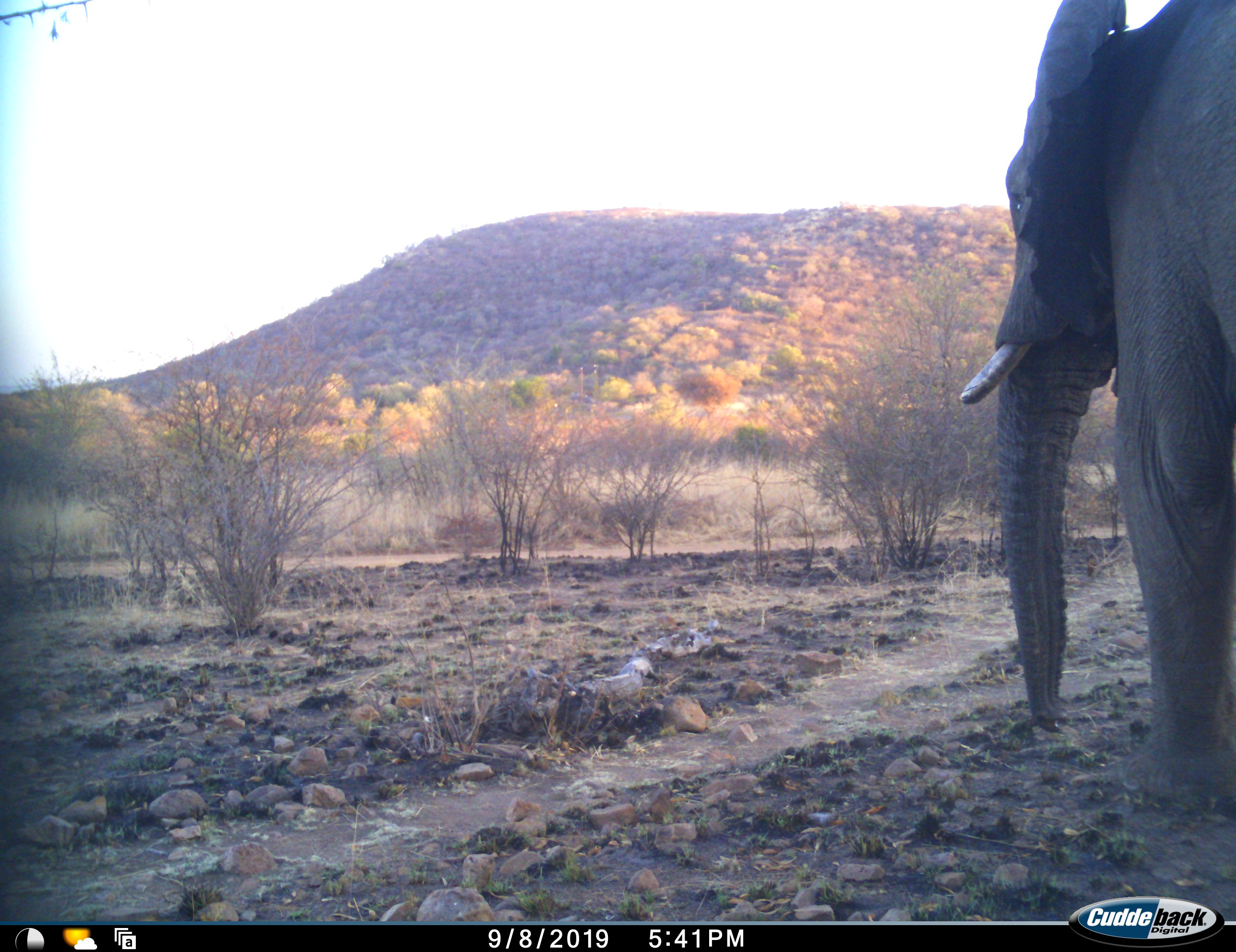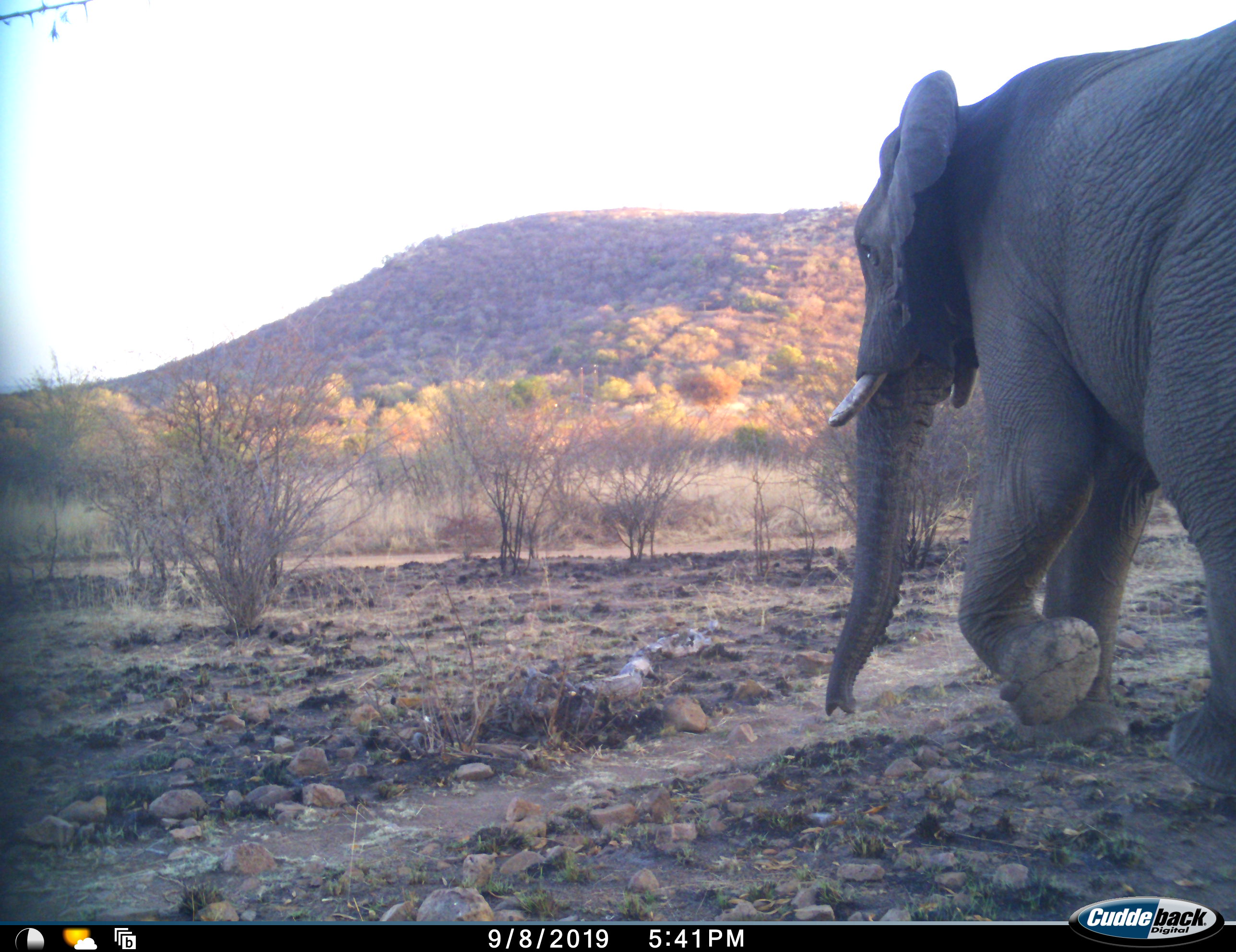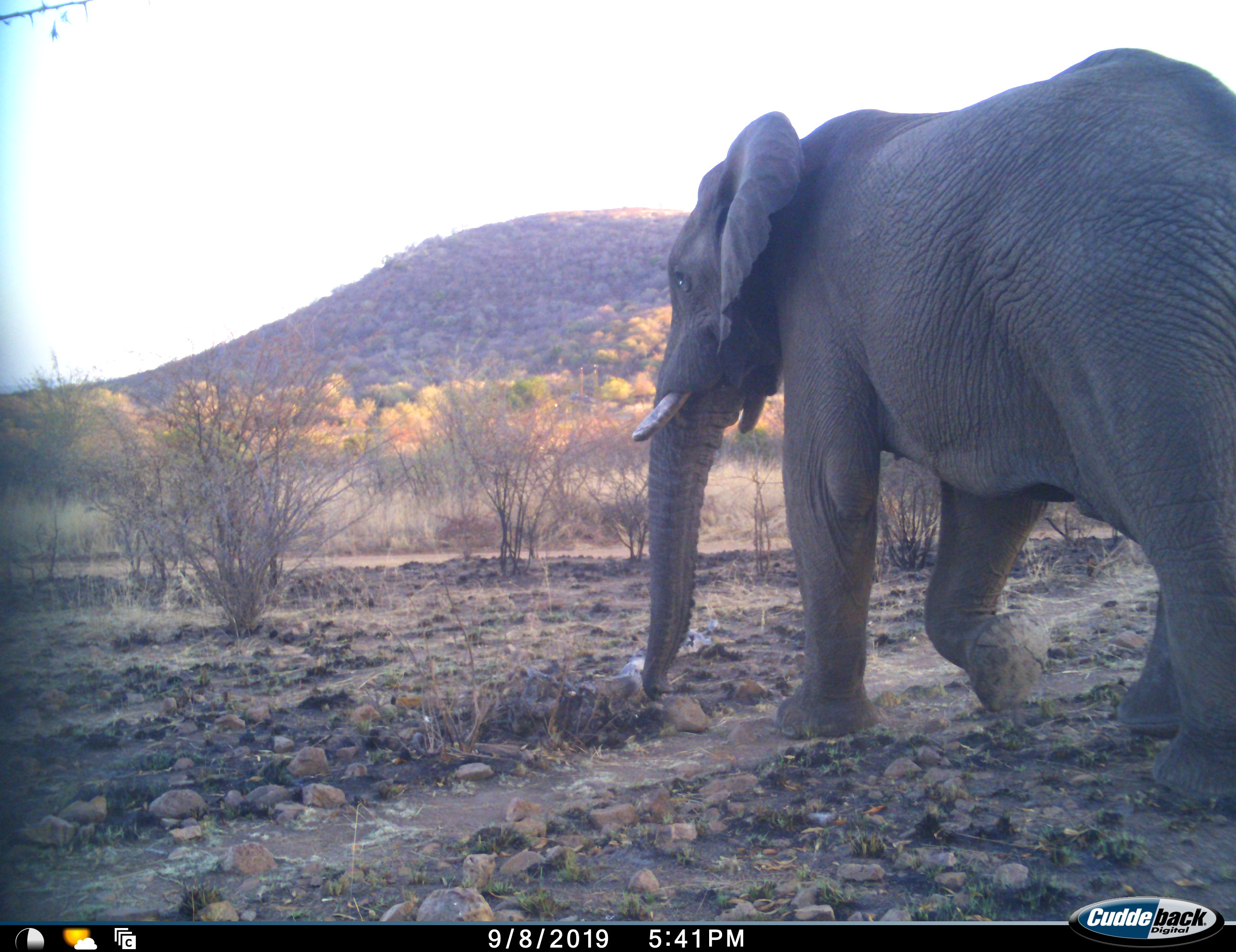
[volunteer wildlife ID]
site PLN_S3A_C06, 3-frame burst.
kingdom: Animalia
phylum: Chordata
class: Mammalia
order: Proboscidea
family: Elephantidae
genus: Loxodonta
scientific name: Loxodonta africana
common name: african bush elephant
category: elephant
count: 1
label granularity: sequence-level